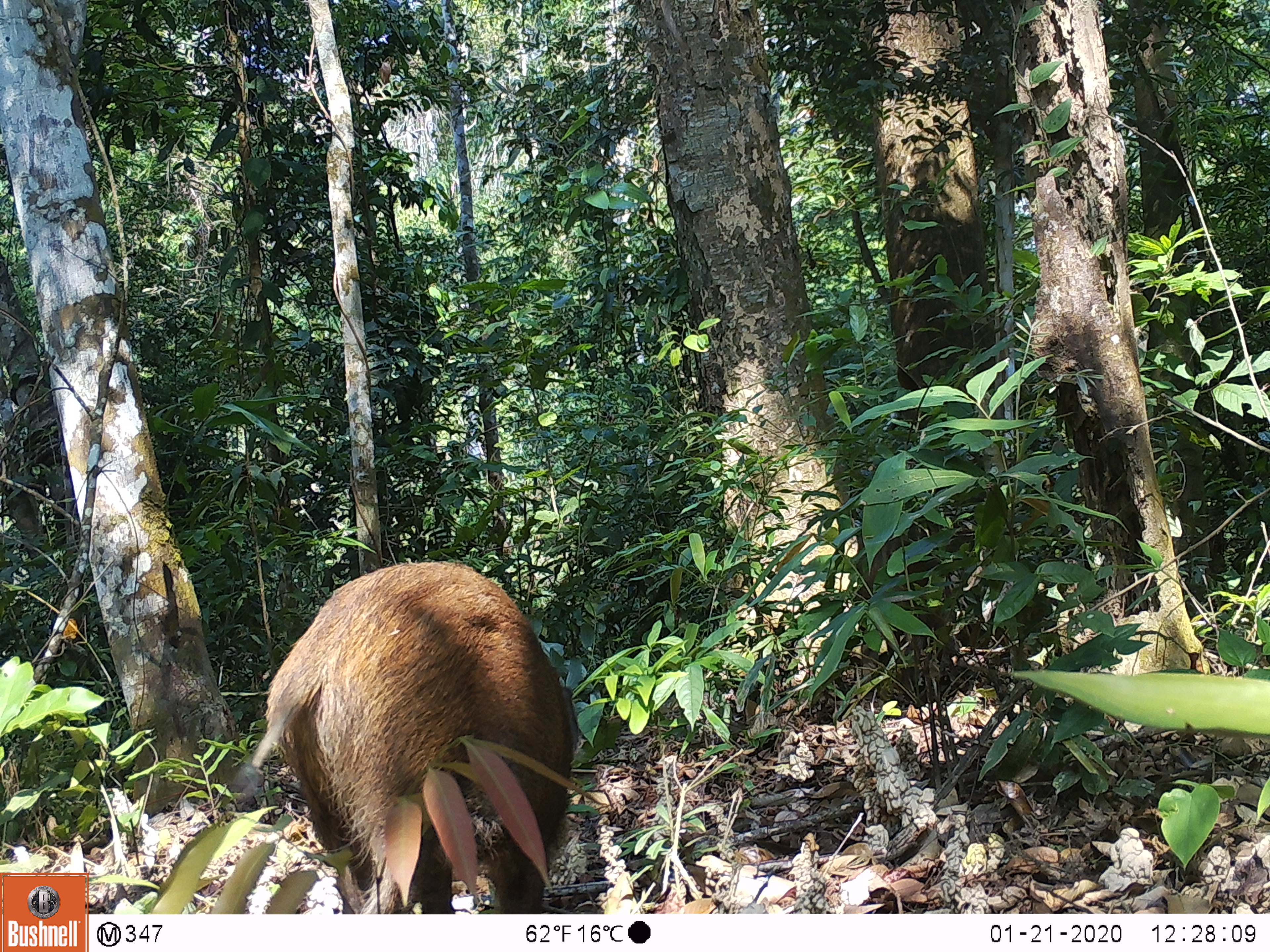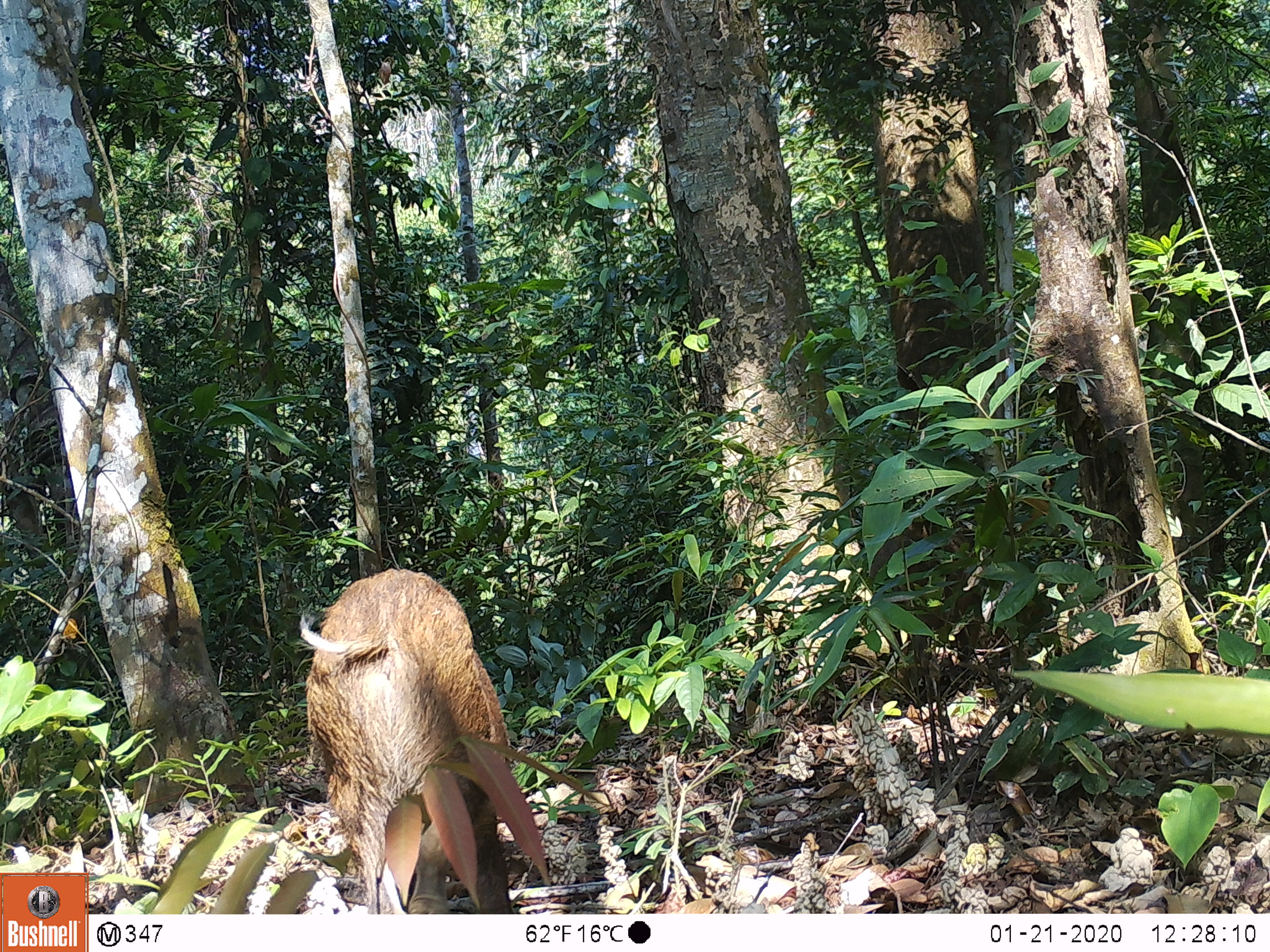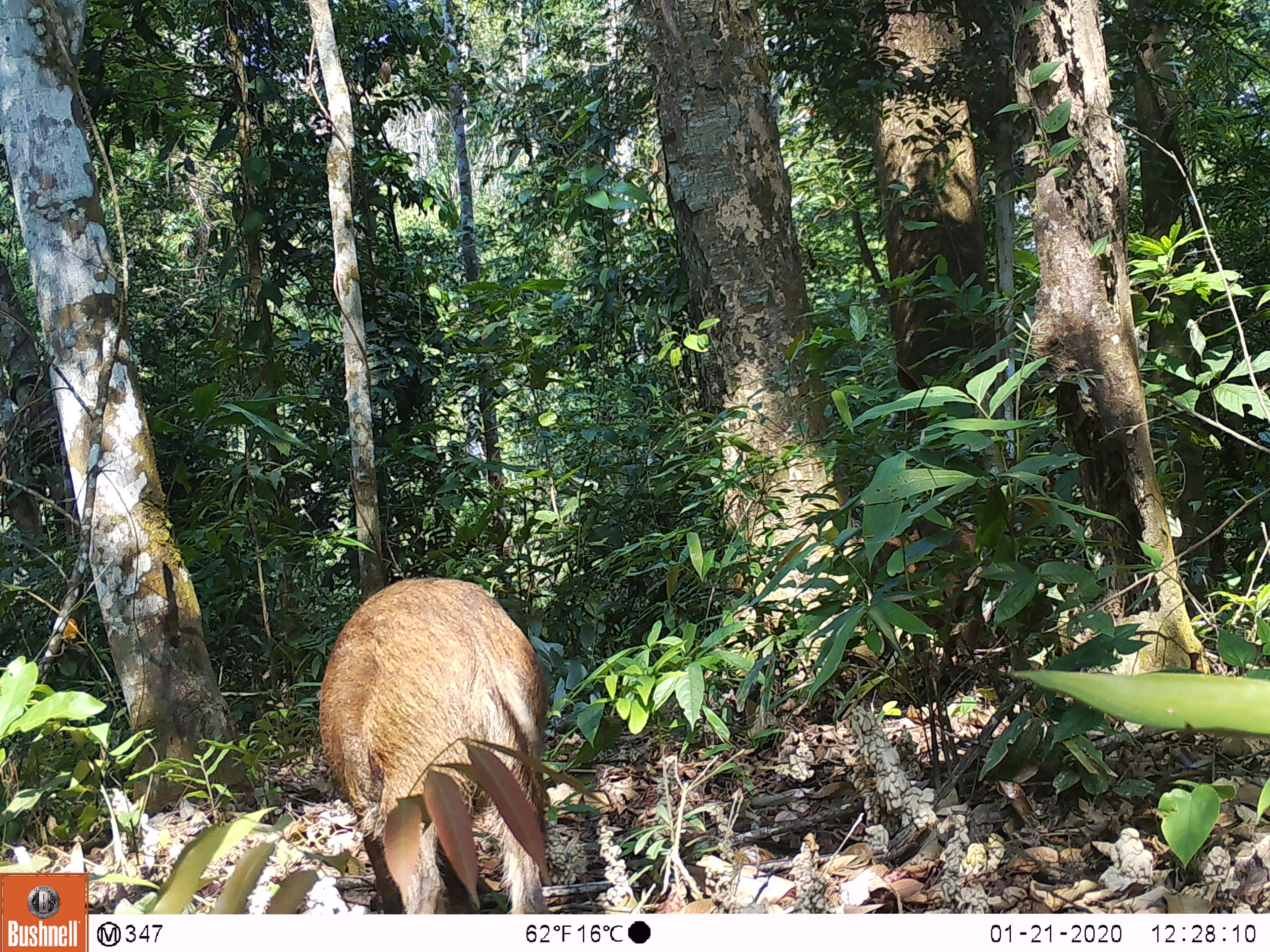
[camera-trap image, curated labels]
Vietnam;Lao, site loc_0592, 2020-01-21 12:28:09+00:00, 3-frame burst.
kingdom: Animalia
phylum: Chordata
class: Mammalia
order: Artiodactyla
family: Suidae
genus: Sus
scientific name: Sus scrofa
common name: eurasian wild pig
Eurasian wild pig (Sus scrofa). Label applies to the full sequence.